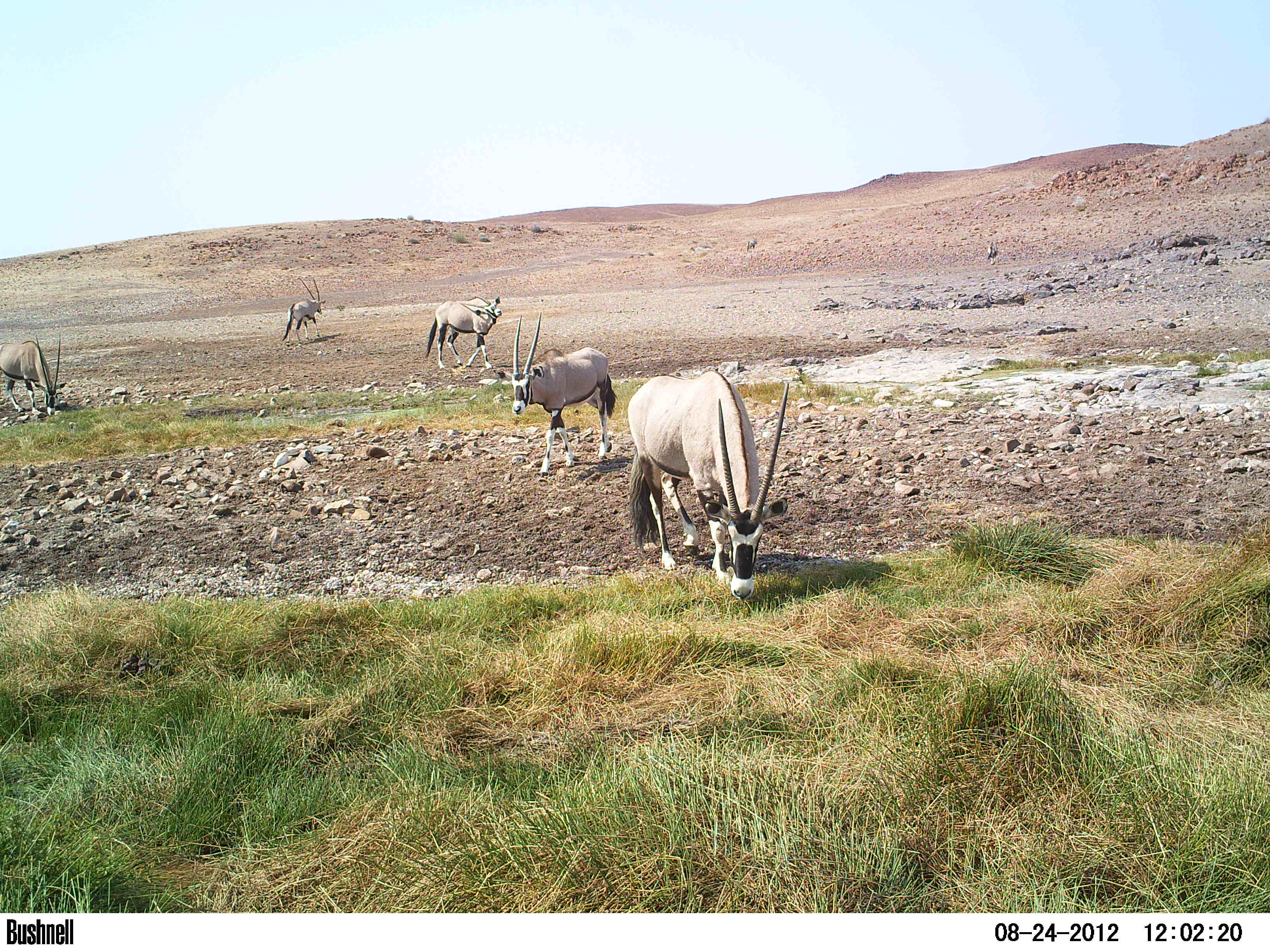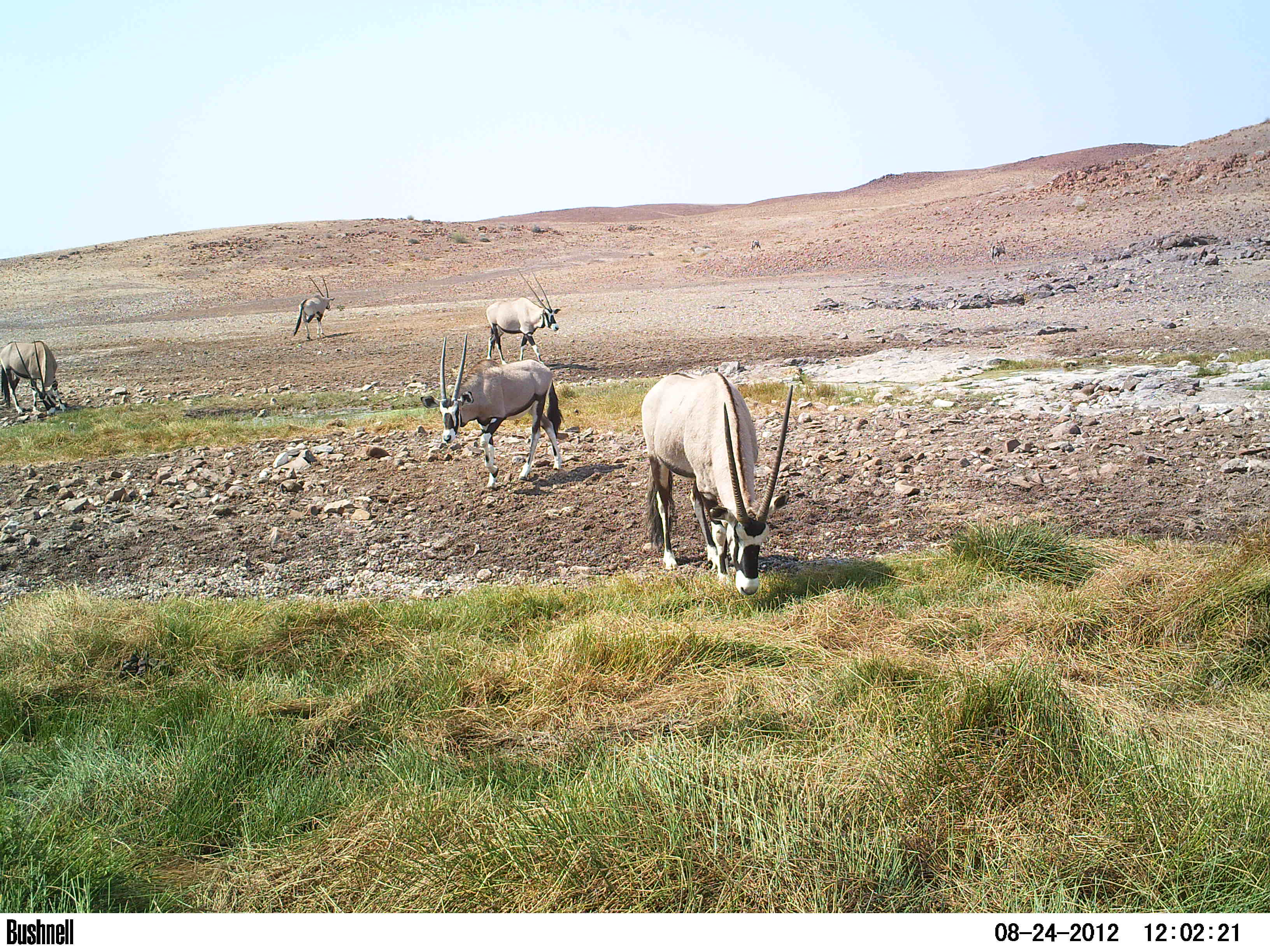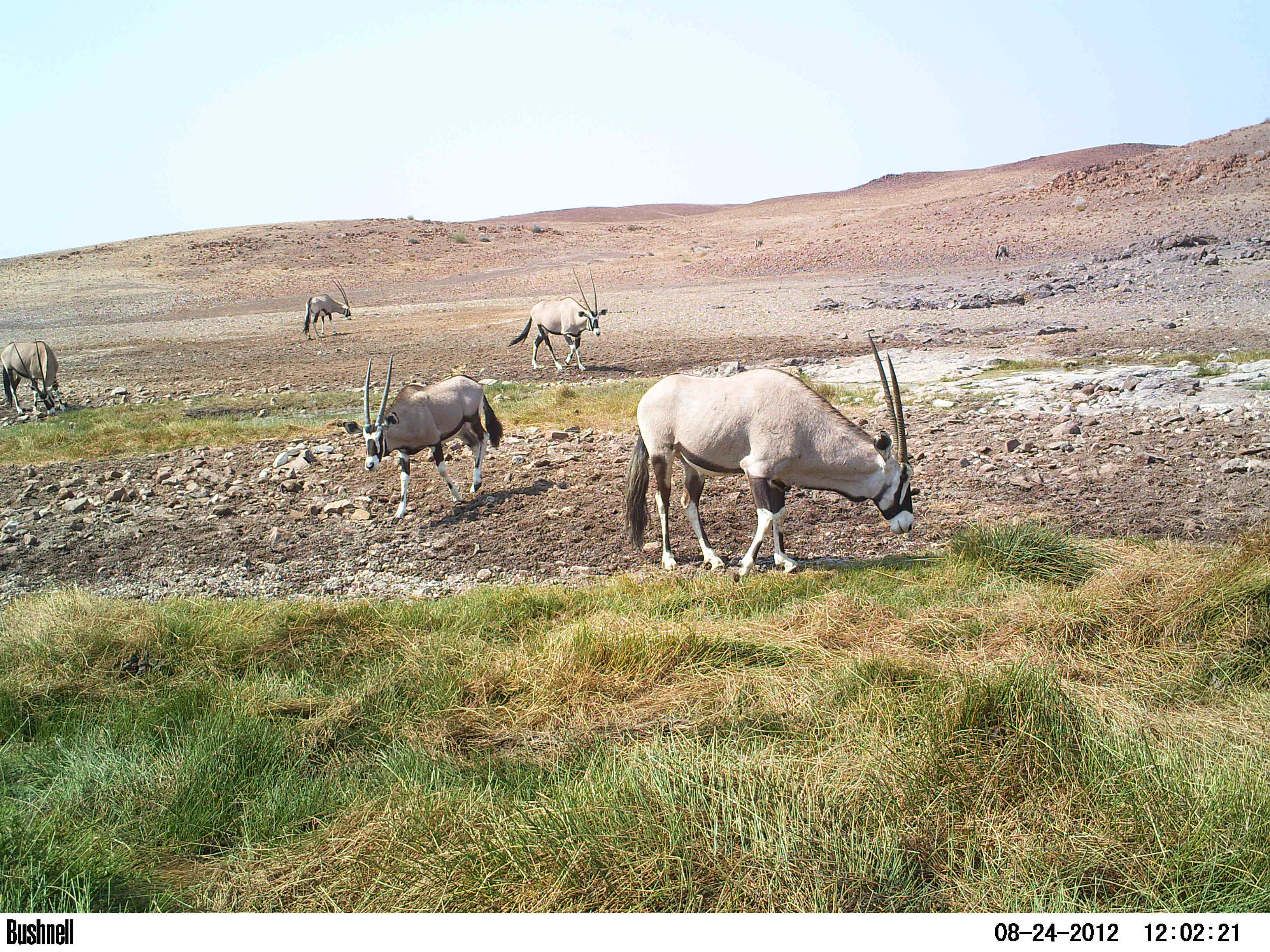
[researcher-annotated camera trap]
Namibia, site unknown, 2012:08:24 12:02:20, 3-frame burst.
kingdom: Animalia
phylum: Chordata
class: Mammalia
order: Artiodactyla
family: Bovidae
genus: Oryx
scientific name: Oryx gazella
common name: gemsbok